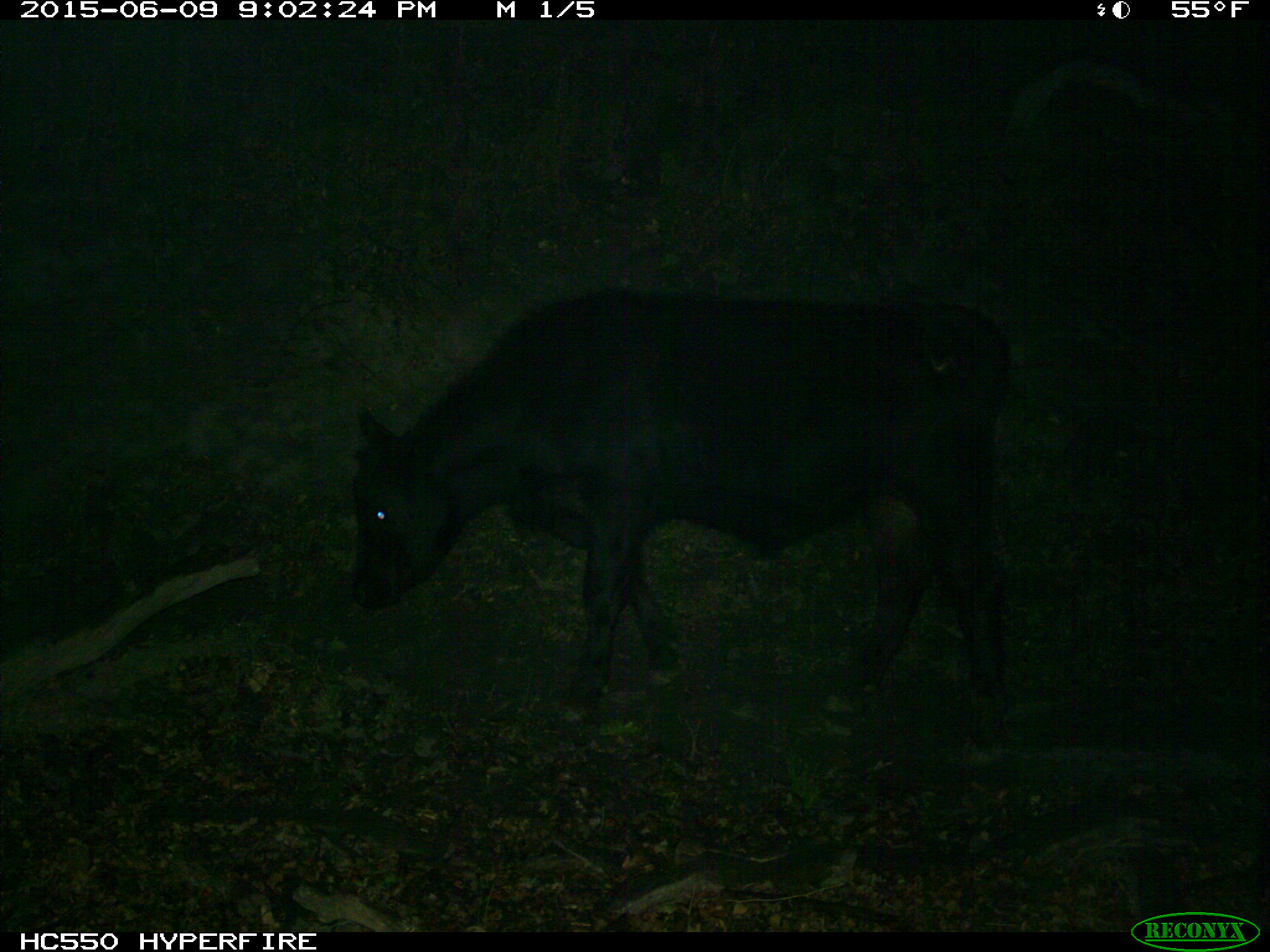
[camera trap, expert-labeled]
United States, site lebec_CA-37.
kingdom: Animalia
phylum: Chordata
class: Mammalia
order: Artiodactyla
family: Bovidae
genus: Bos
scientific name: Bos taurus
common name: domestic cow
Bos taurus (domestic cow).